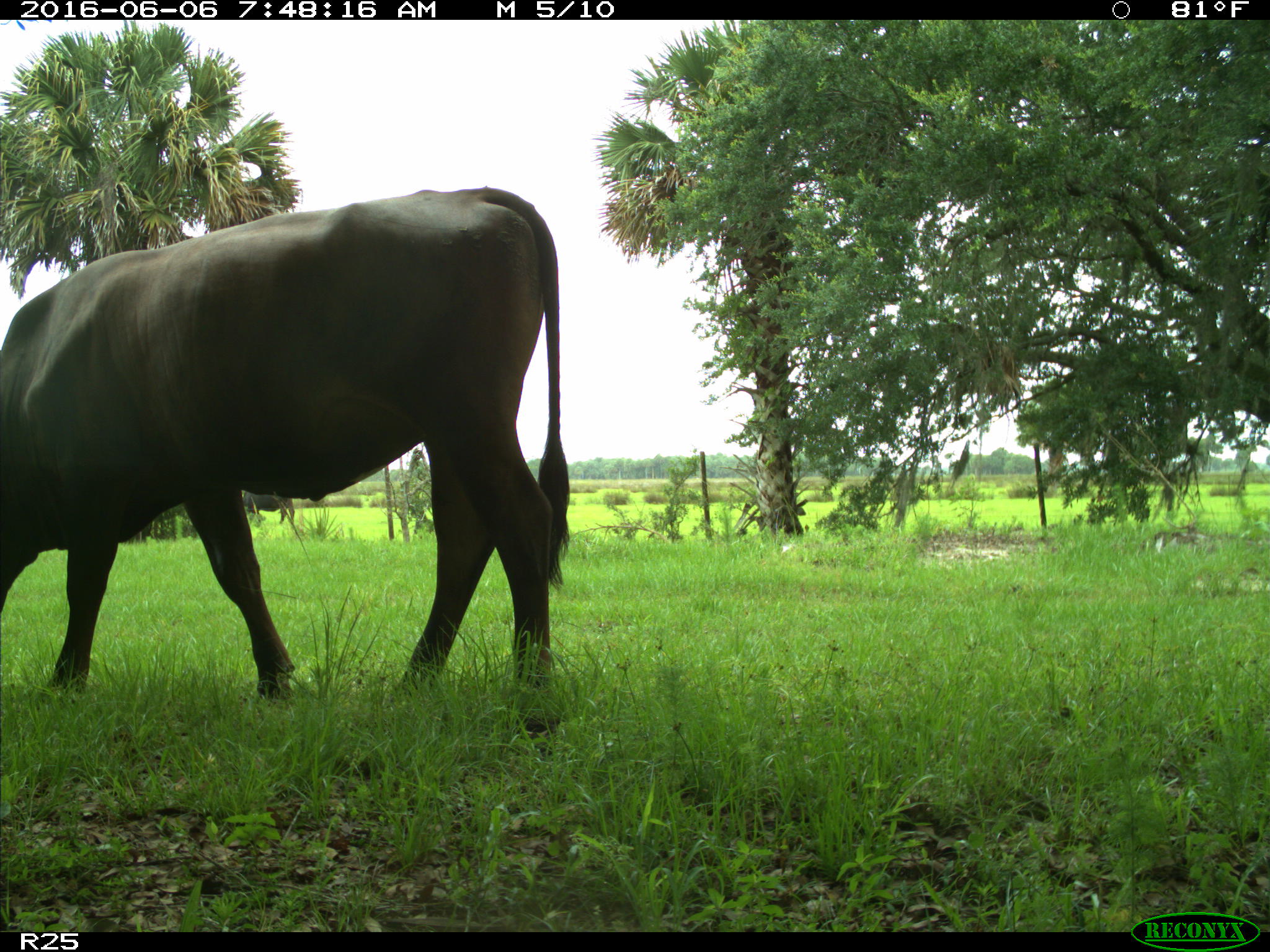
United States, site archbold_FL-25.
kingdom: Animalia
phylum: Chordata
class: Mammalia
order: Artiodactyla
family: Bovidae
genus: Bos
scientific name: Bos taurus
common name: domestic cow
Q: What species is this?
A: Bos taurus (domestic cow).